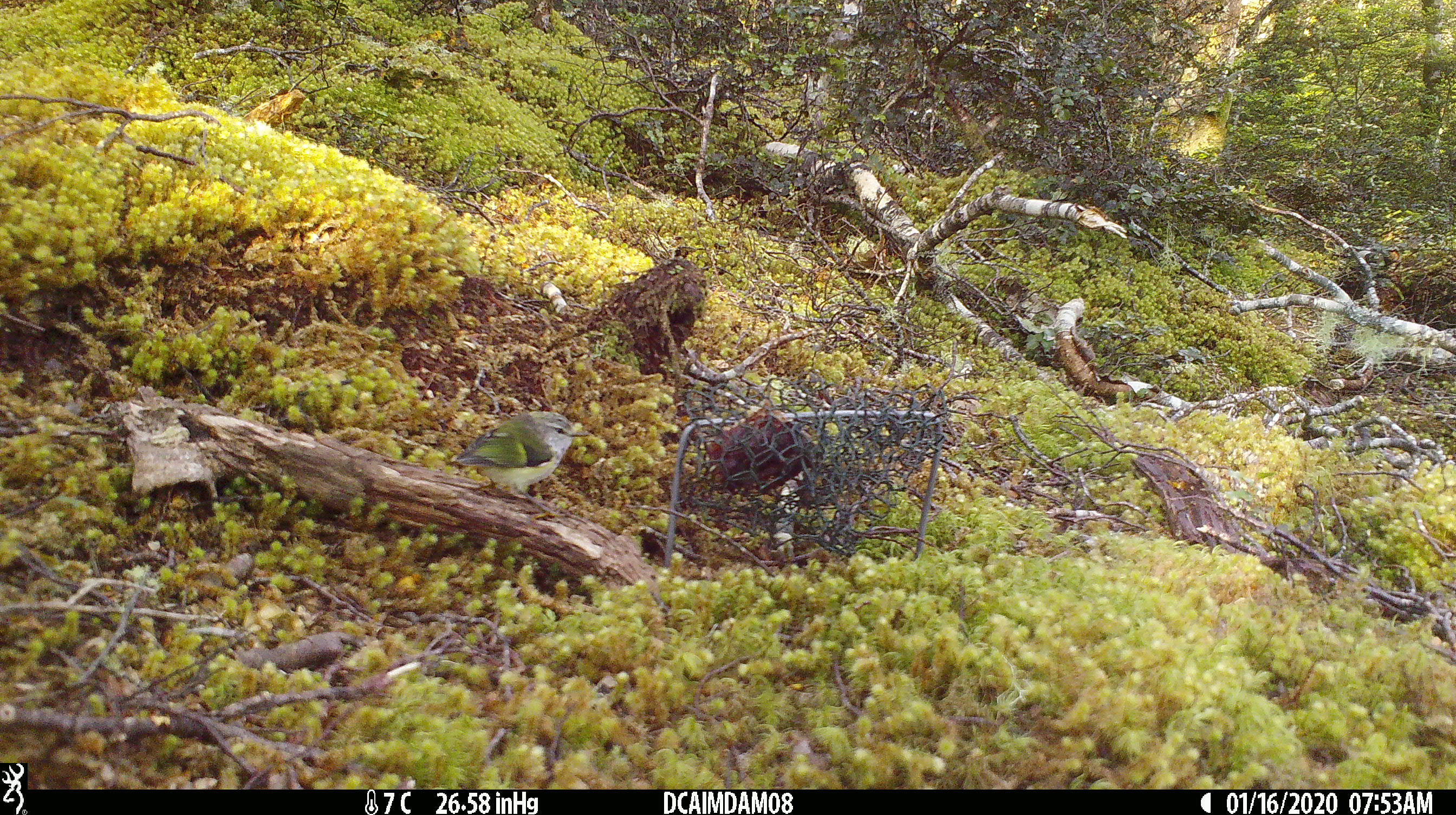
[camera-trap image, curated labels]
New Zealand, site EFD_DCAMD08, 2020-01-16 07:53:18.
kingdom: Animalia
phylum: Chordata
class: Aves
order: Passeriformes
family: Acanthisittidae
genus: Acanthisitta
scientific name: Acanthisitta chloris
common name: rifleman